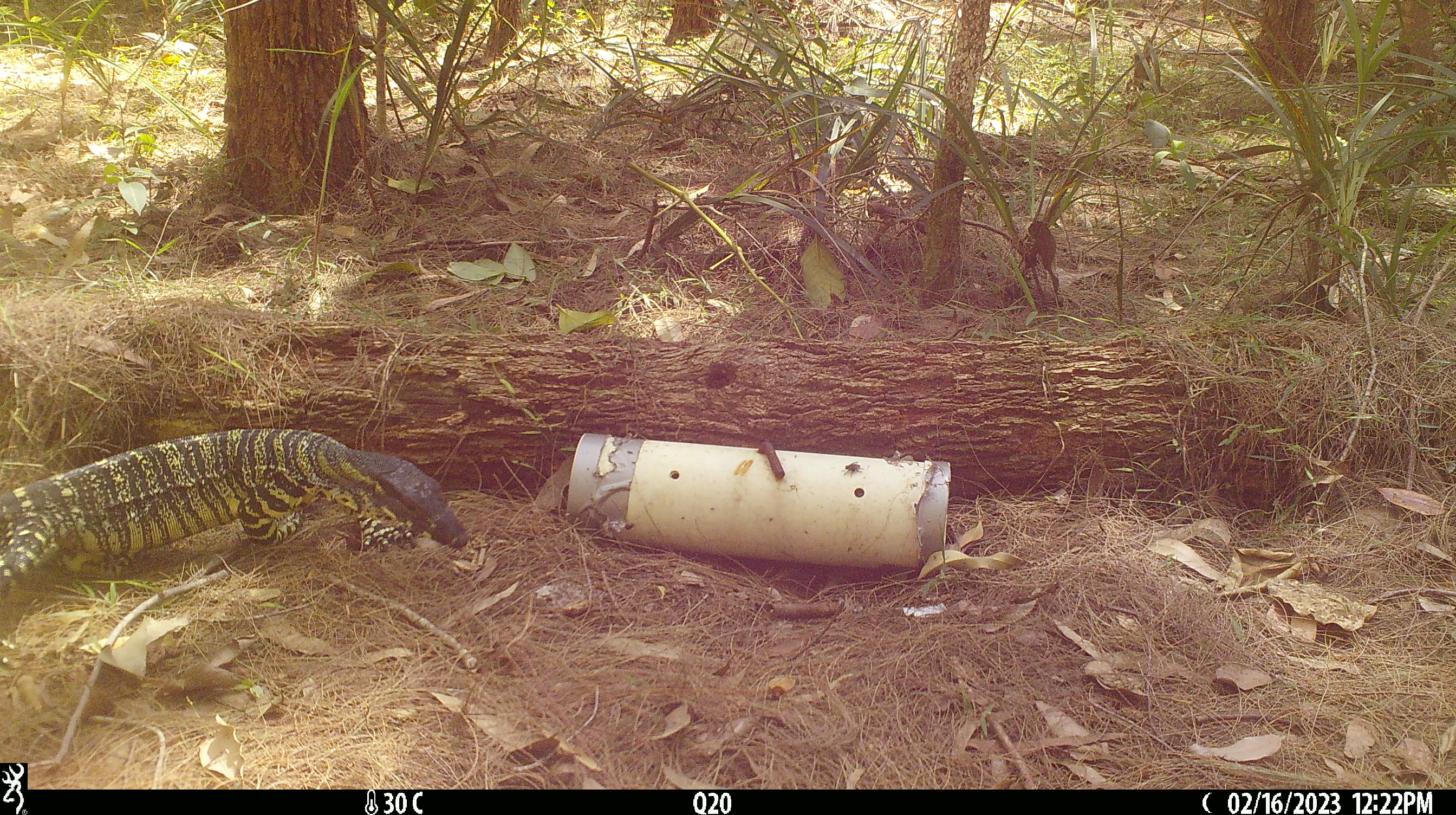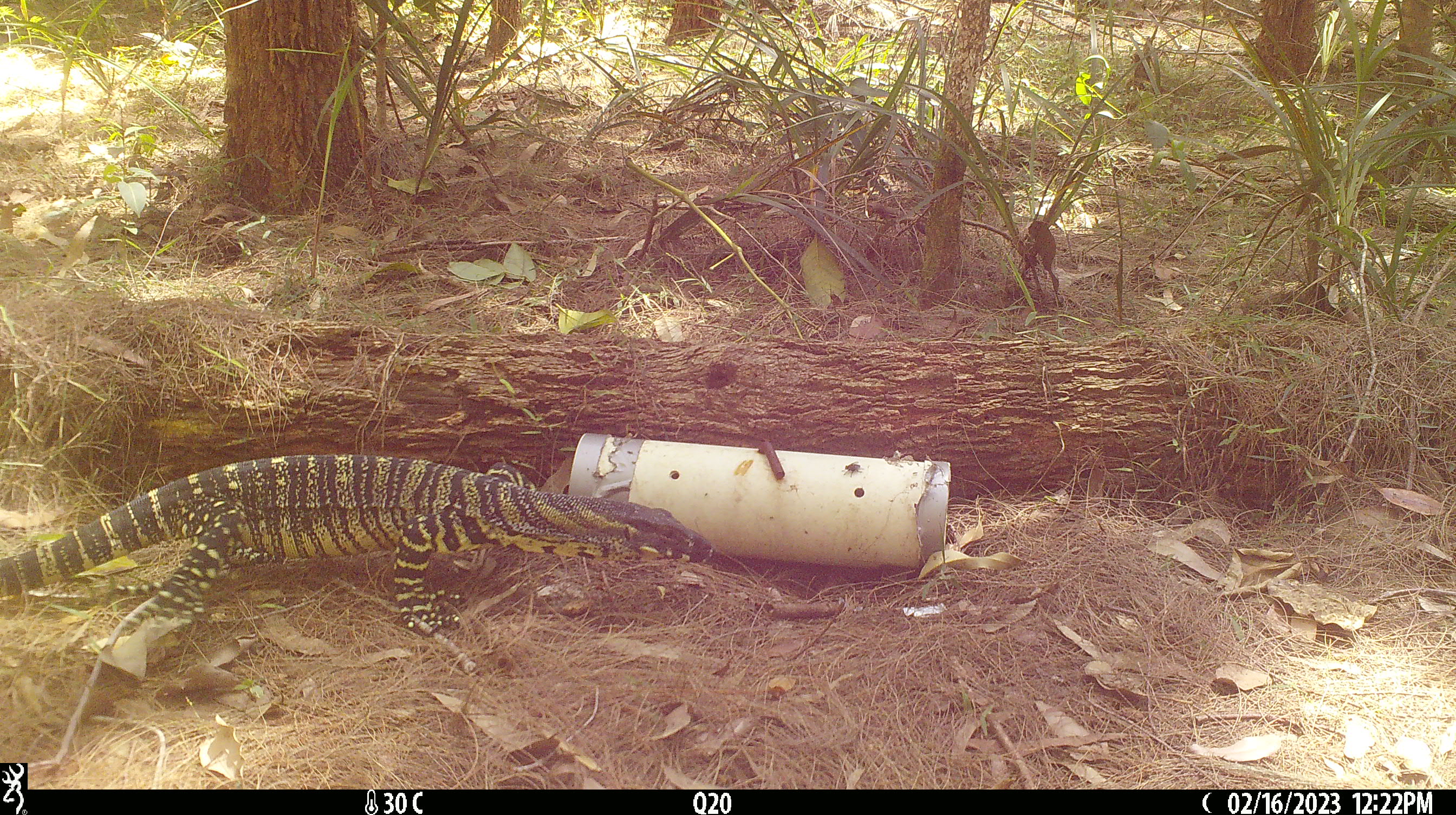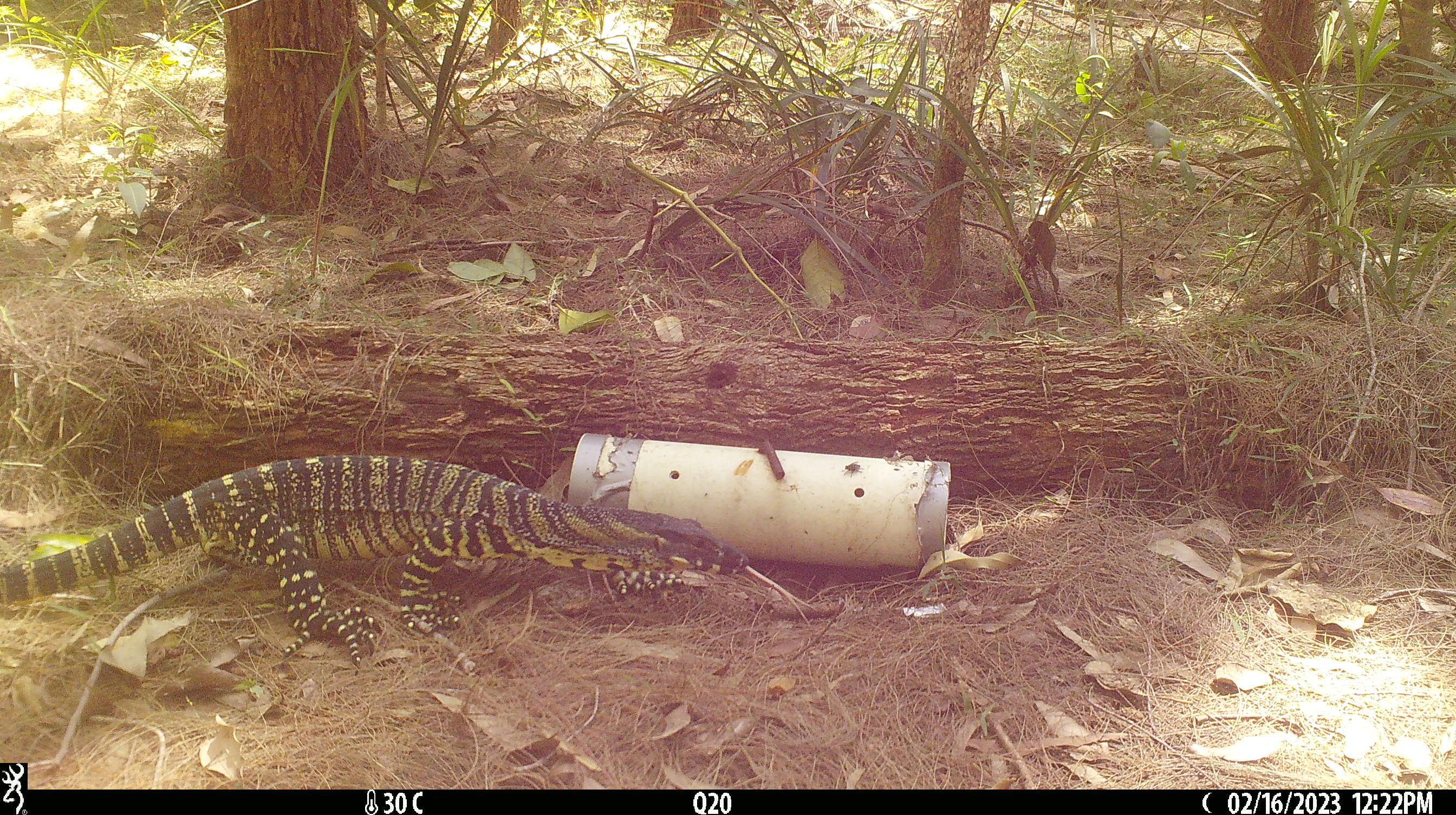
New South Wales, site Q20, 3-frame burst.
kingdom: Animalia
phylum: Chordata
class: Reptilia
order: Squamata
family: Varanidae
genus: Varanus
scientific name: Varanus varius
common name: lace monitor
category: goanna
Goanna (lace monitor) (Varanus varius).